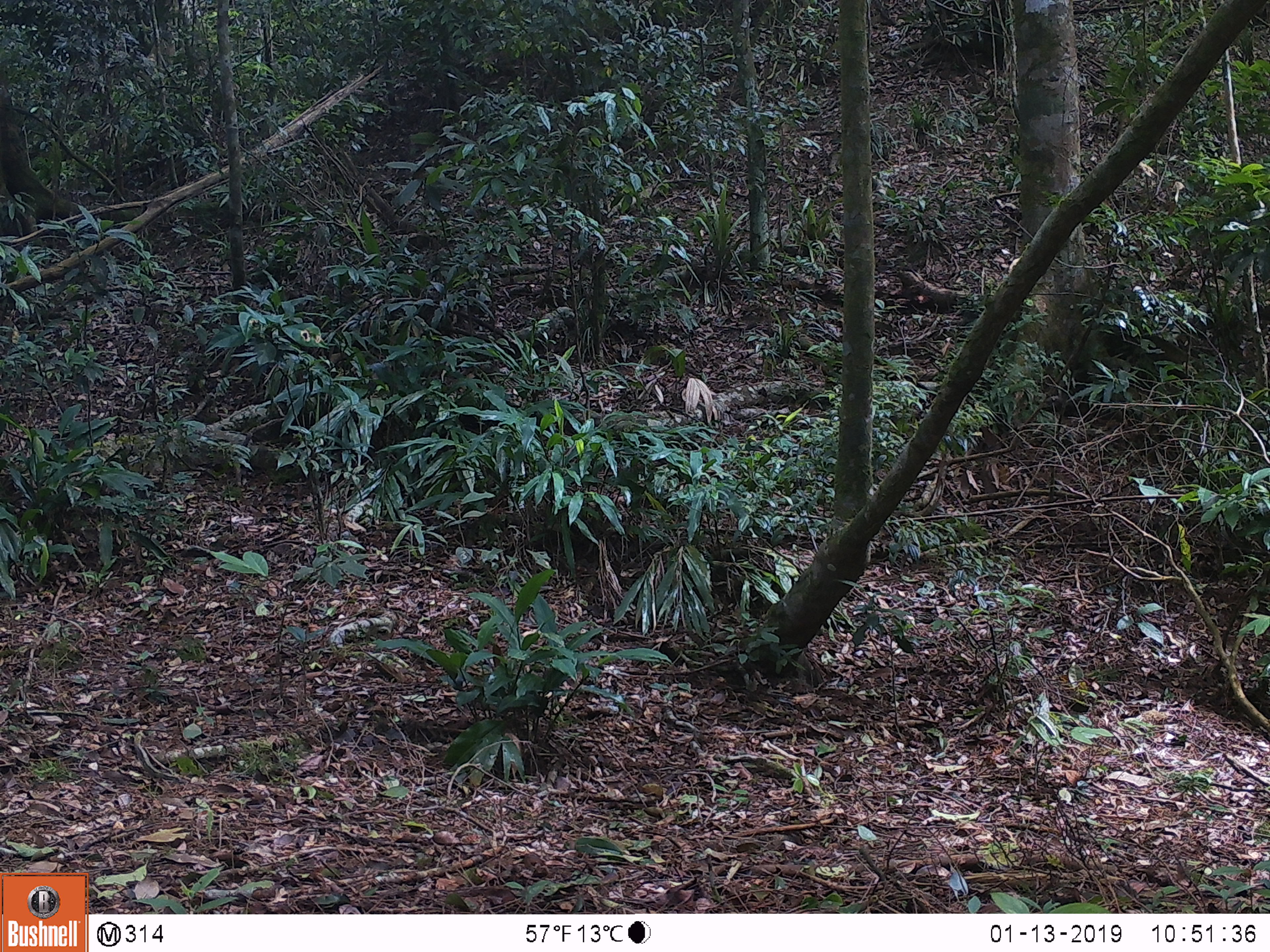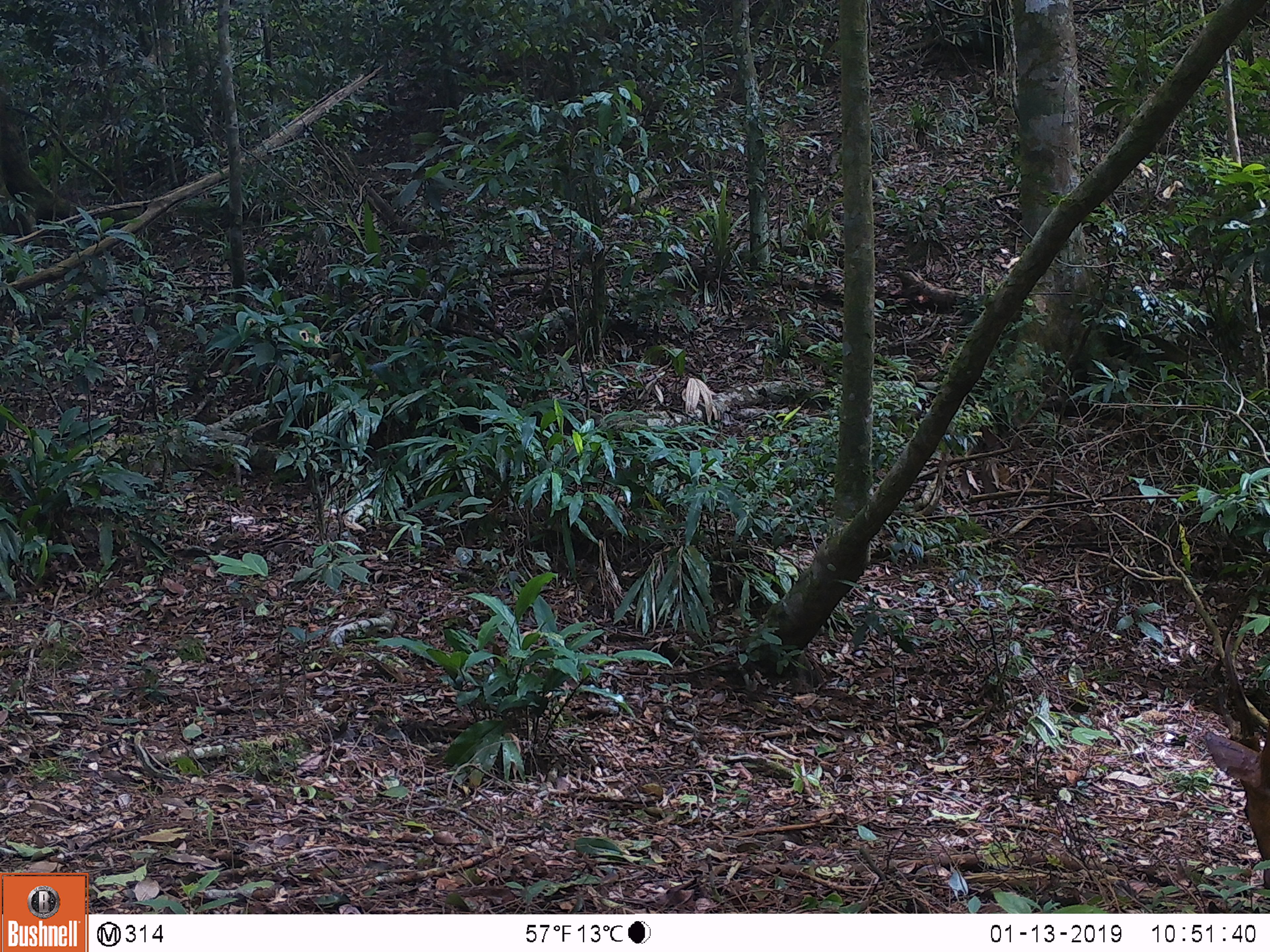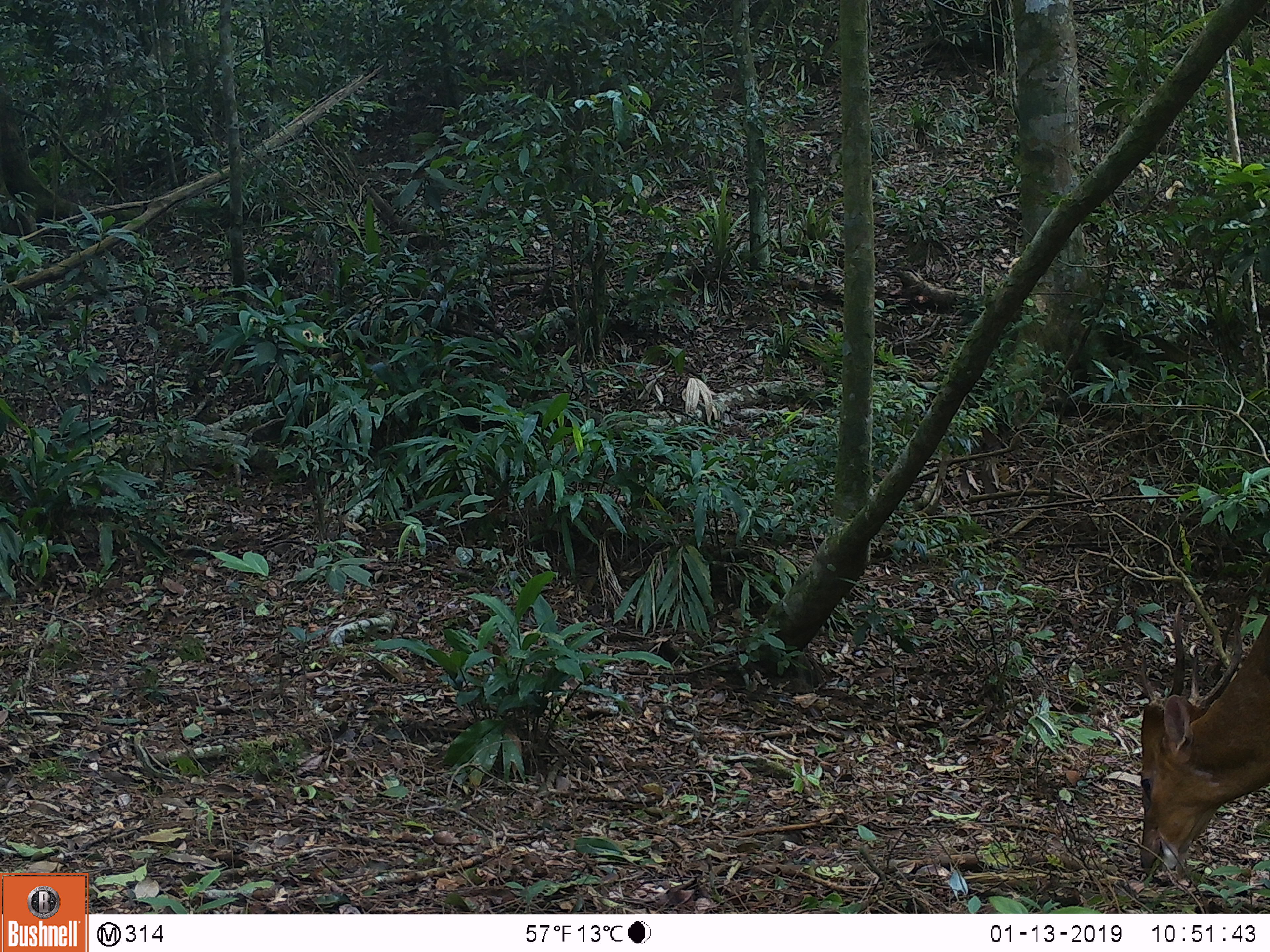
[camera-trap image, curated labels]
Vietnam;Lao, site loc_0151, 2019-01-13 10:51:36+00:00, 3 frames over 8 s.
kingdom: Animalia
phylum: Chordata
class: Mammalia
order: Artiodactyla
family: Cervidae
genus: Muntiacus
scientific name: Muntiacus vuquangensis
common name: large-antlered muntjac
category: large antlered muntjac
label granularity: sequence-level